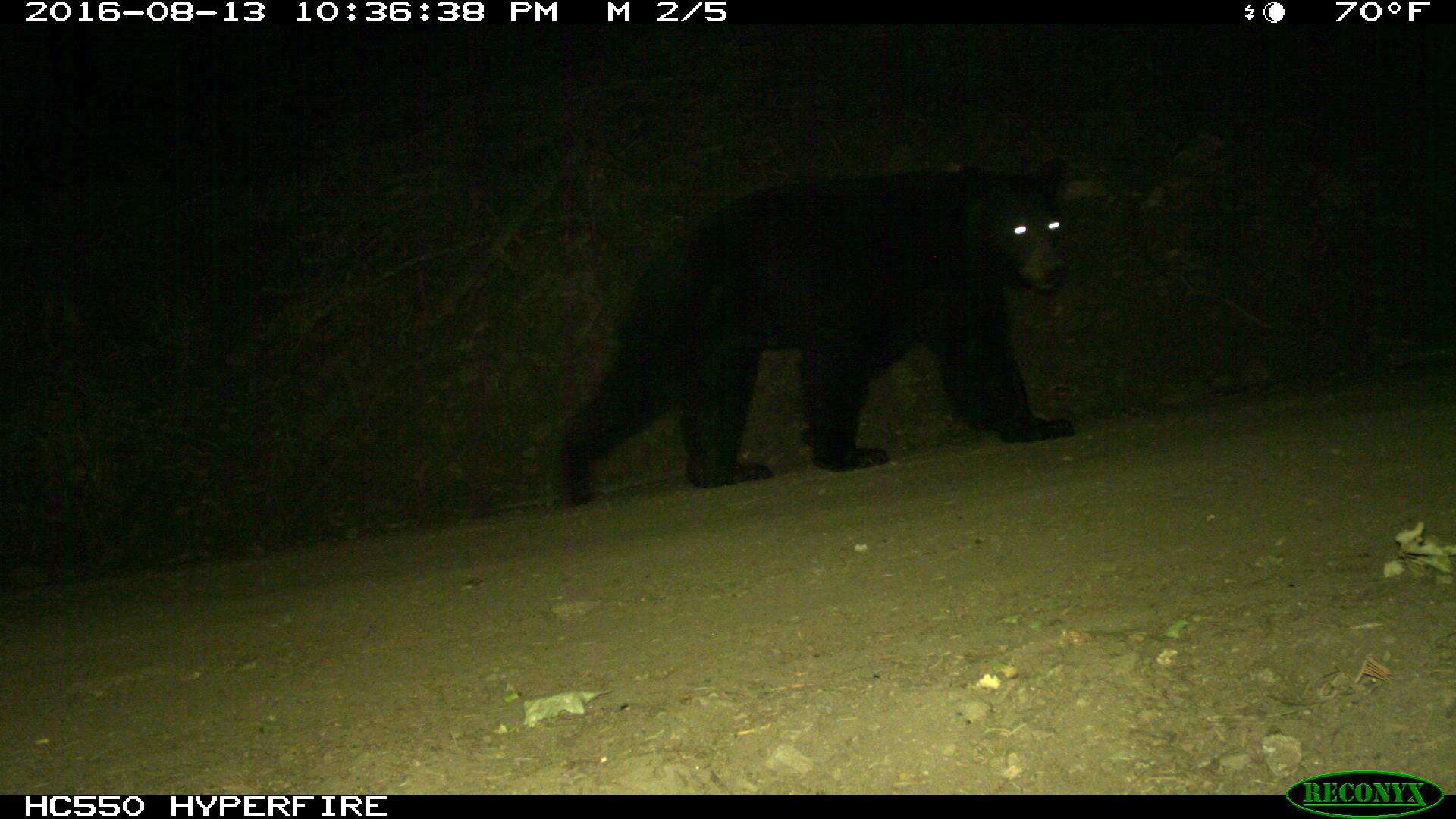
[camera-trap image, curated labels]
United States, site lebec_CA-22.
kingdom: Animalia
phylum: Chordata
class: Mammalia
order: Carnivora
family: Ursidae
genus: Ursus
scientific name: Ursus americanus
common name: american black bear